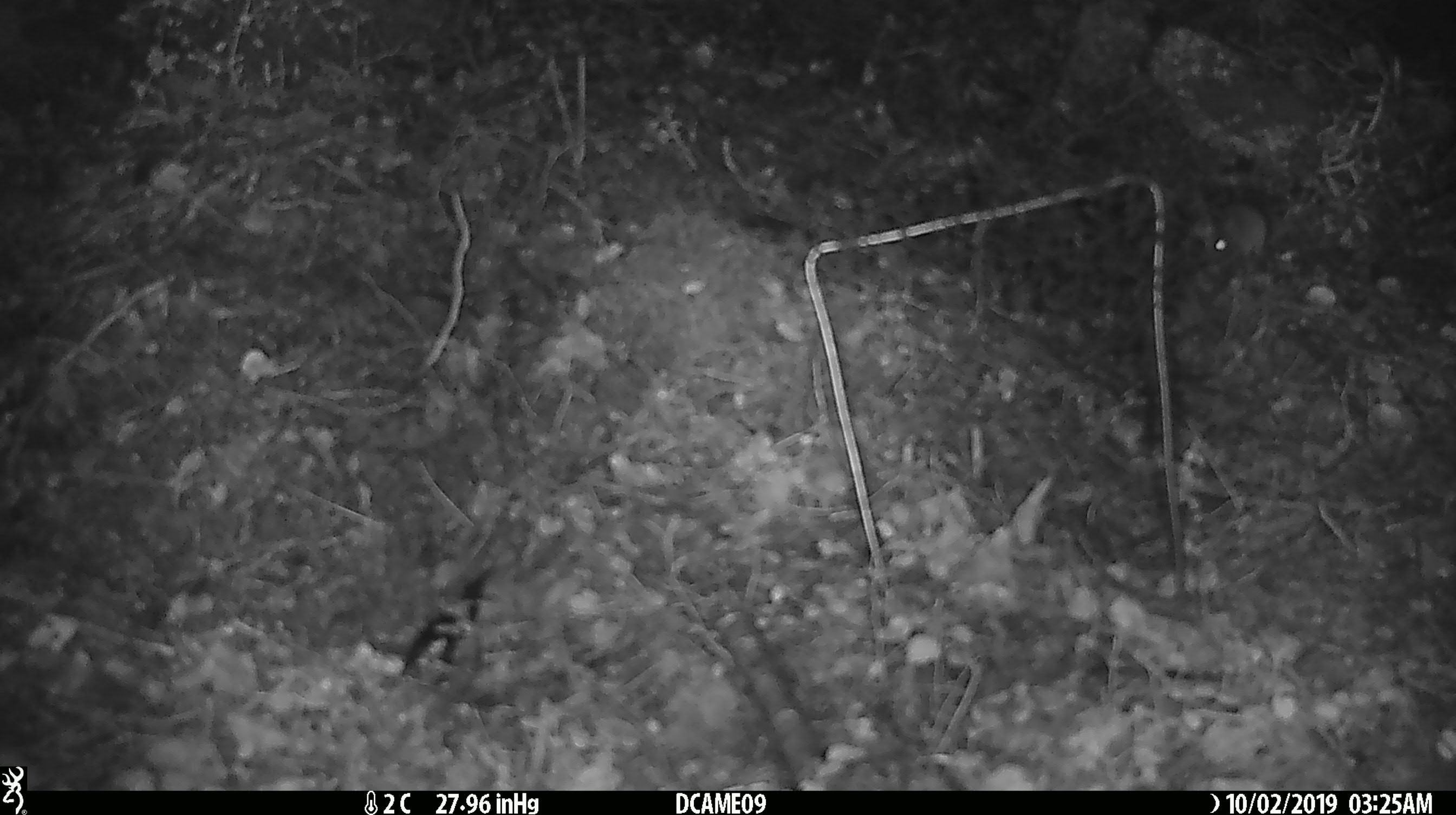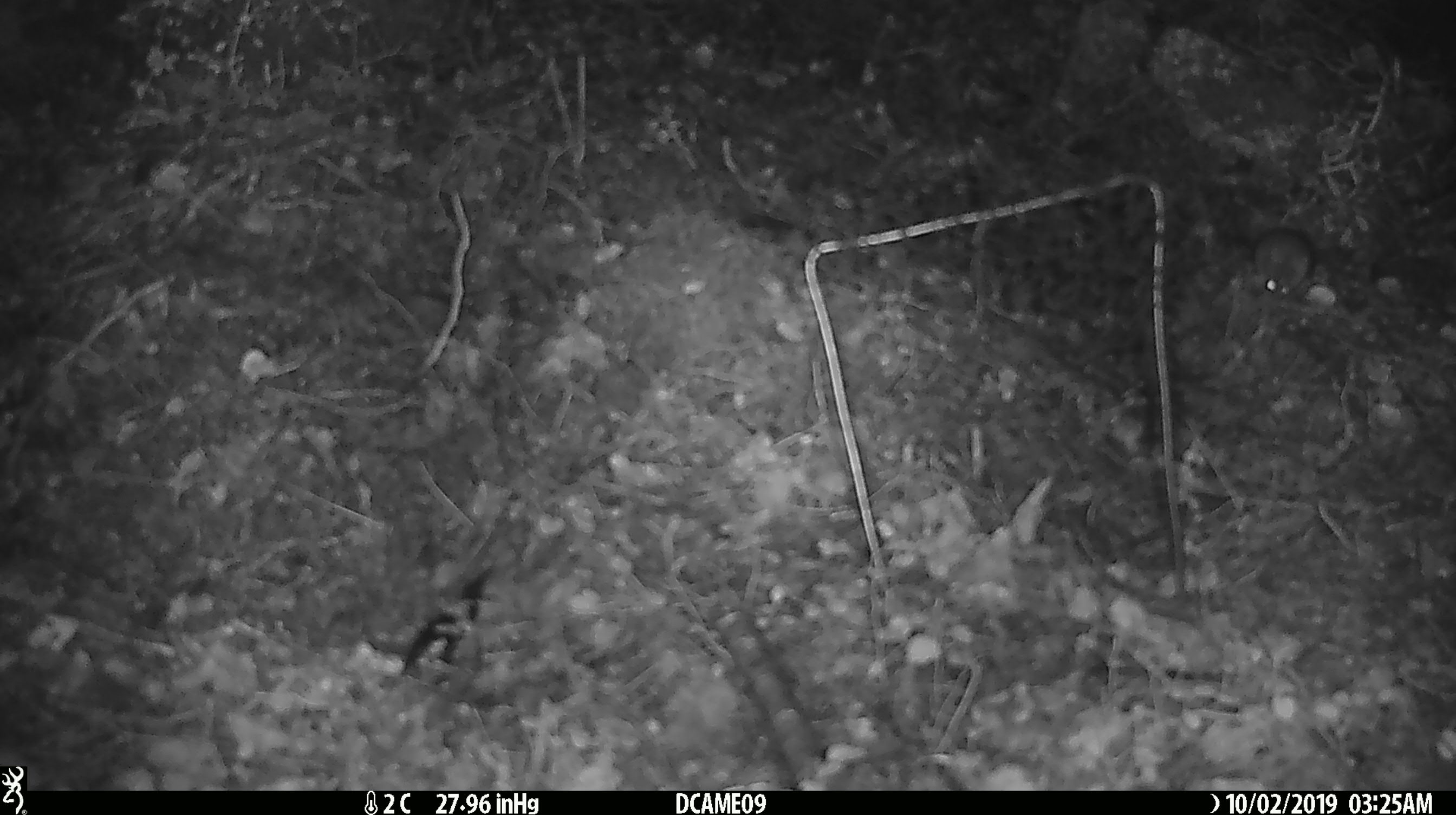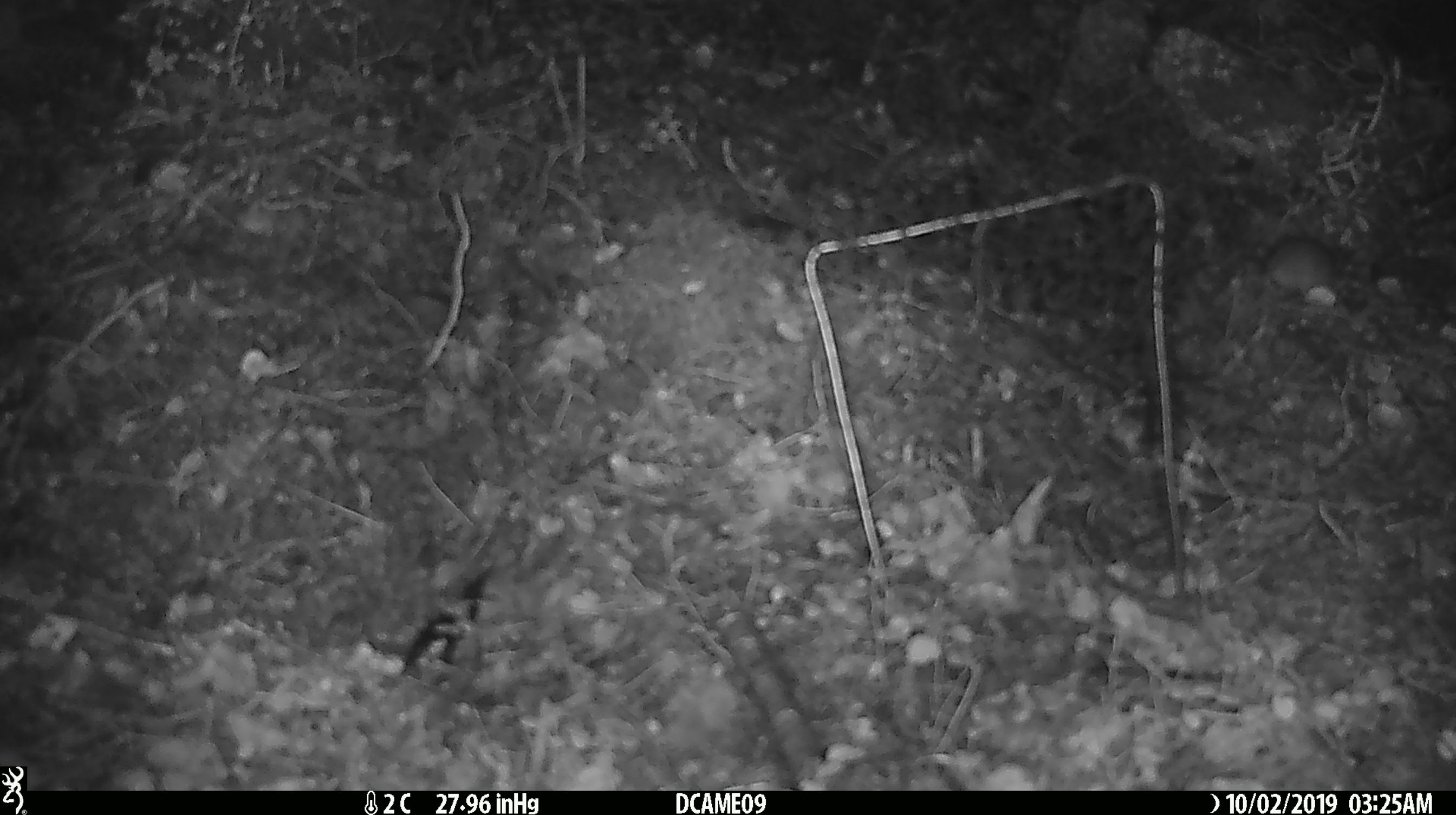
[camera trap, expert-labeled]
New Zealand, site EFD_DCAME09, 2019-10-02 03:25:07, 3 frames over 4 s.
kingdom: Animalia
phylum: Chordata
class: Mammalia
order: Rodentia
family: Muridae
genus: Mus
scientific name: Mus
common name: mouse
Mouse (Mus).